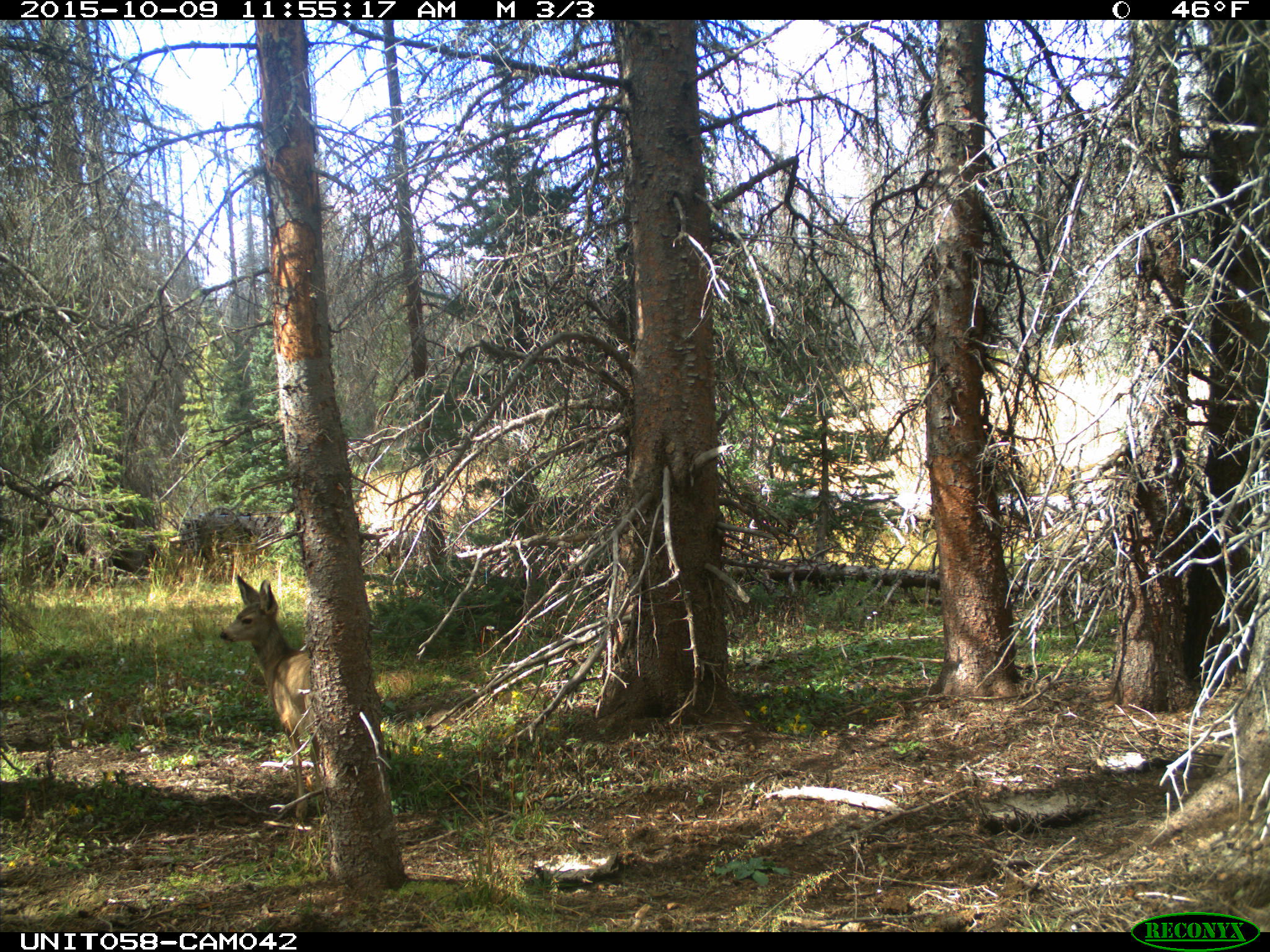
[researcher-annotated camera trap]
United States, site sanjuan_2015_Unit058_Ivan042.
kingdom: Animalia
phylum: Chordata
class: Mammalia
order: Artiodactyla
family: Cervidae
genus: Odocoileus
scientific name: Odocoileus hemionus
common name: mule deer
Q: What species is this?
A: Odocoileus hemionus (mule deer).